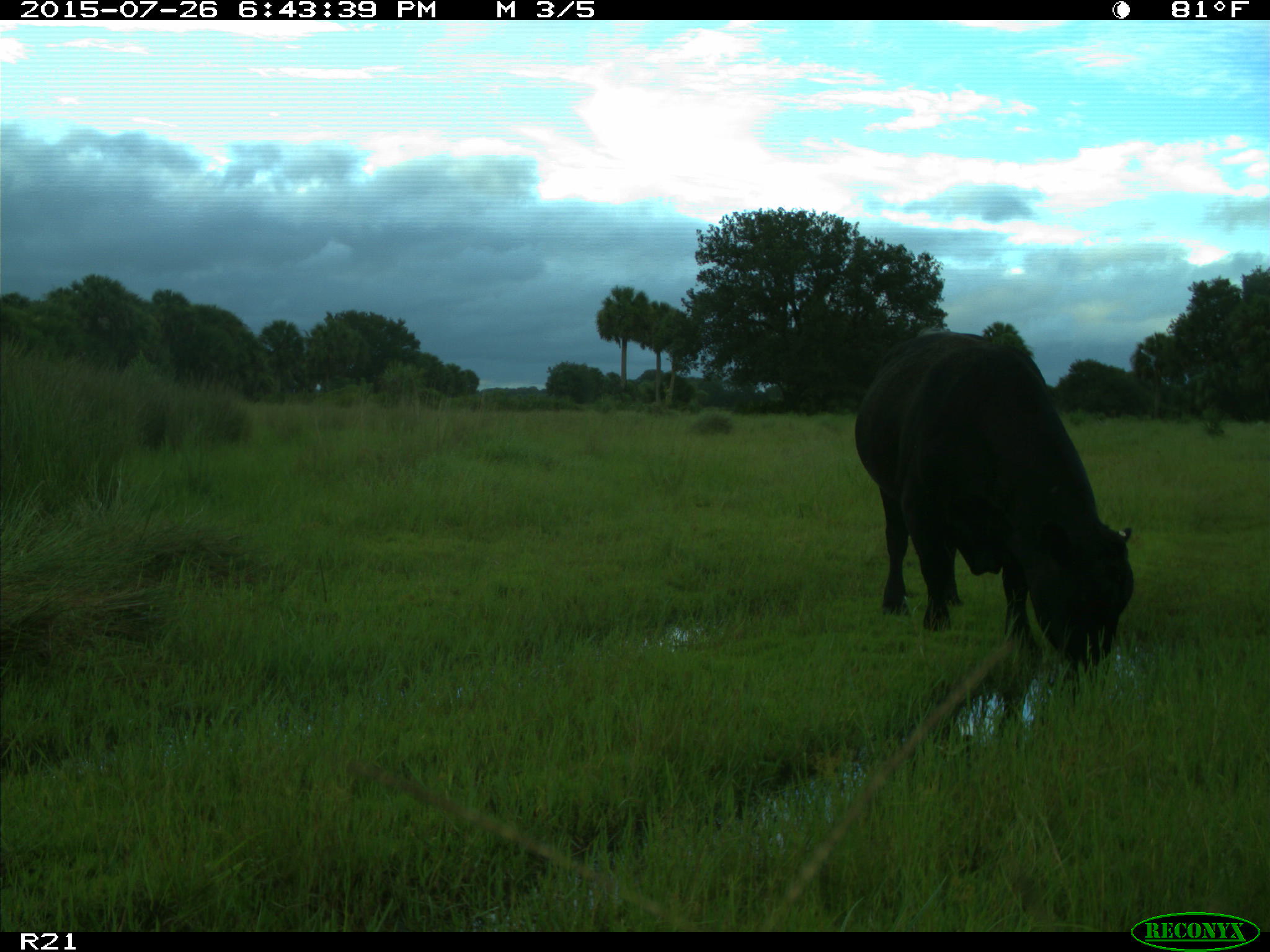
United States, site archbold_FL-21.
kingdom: Animalia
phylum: Chordata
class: Mammalia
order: Artiodactyla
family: Bovidae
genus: Bos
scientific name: Bos taurus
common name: domestic cow